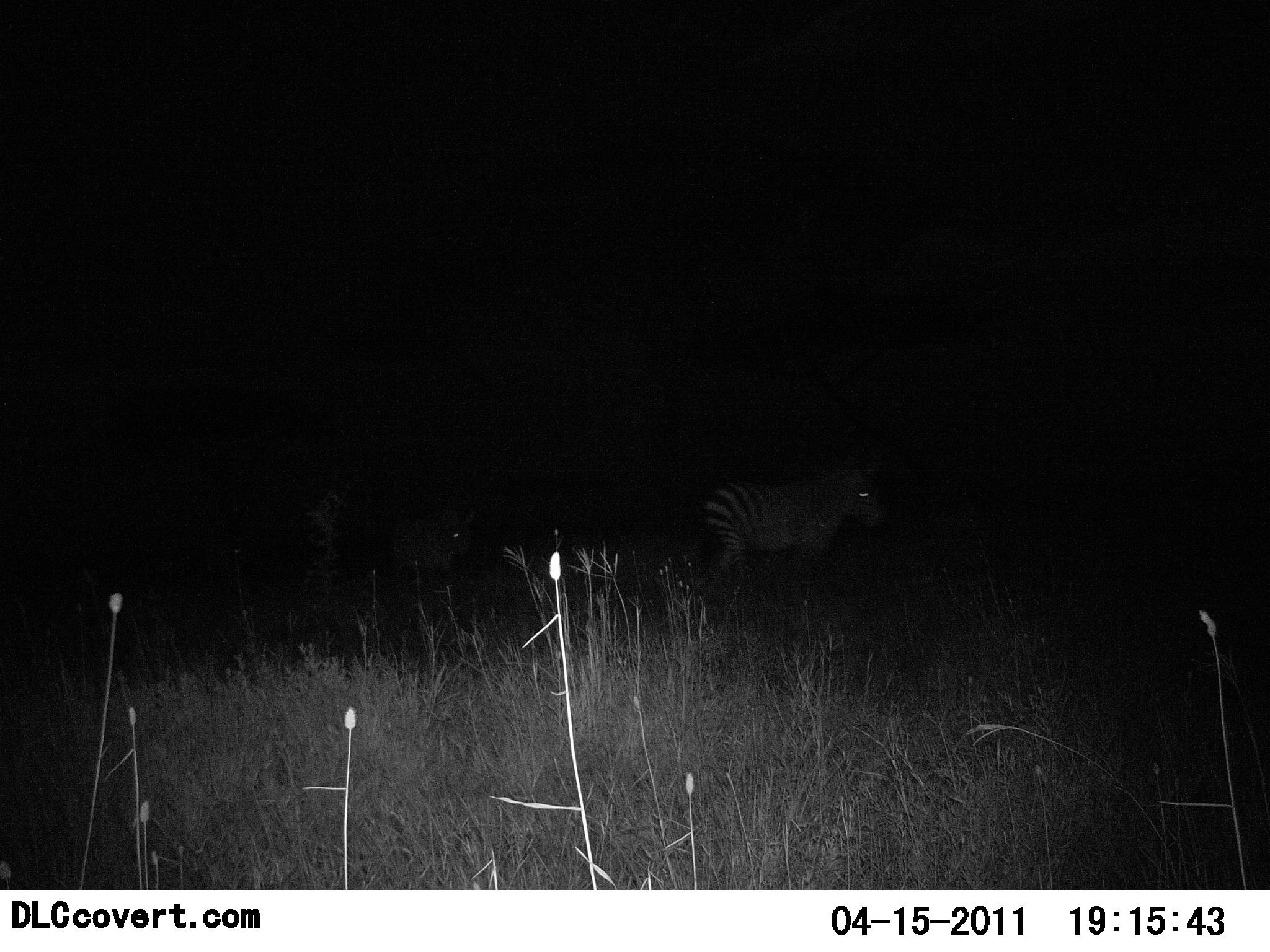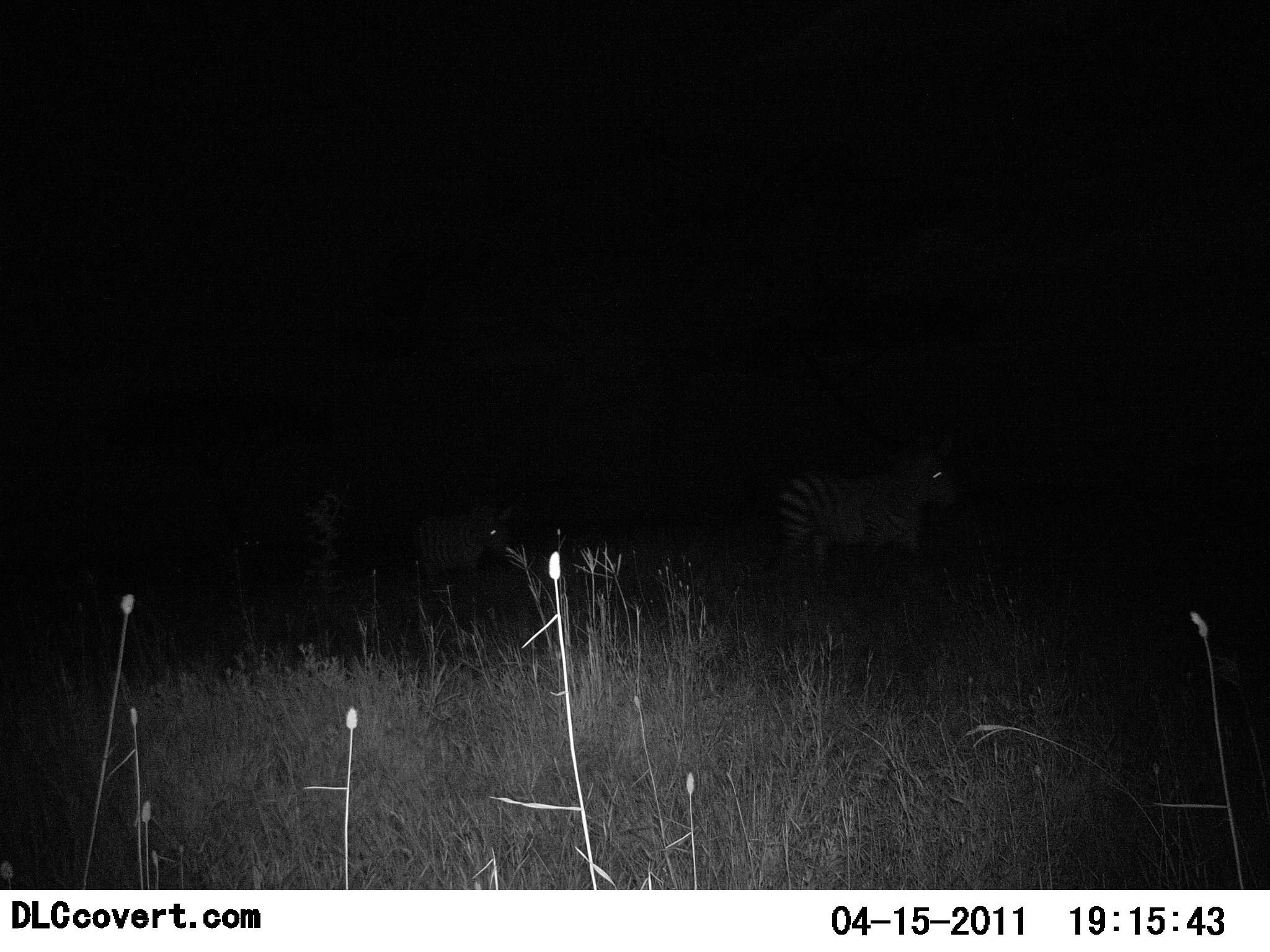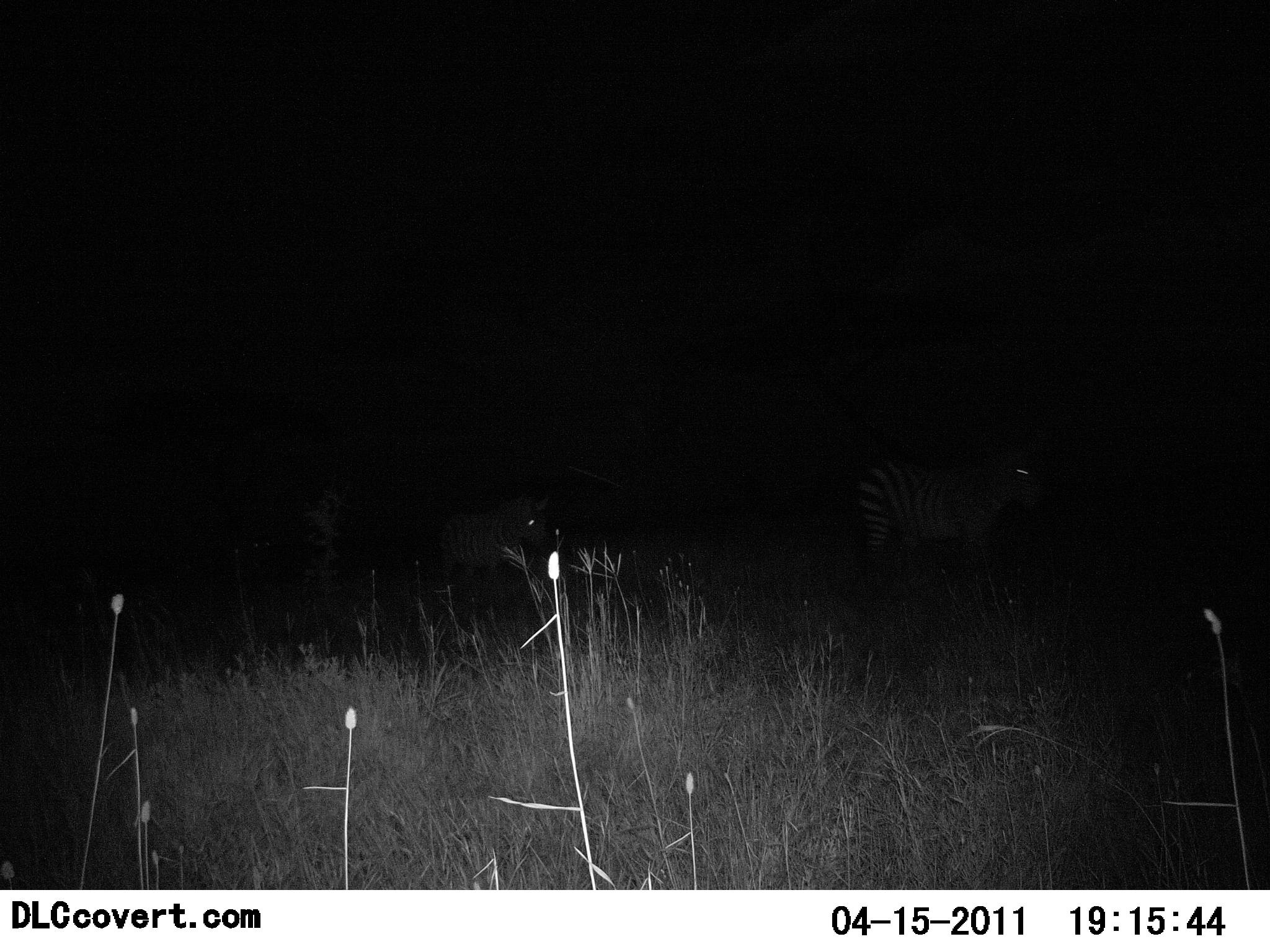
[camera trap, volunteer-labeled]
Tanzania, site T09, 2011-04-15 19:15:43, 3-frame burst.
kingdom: Animalia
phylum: Chordata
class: Mammalia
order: Perissodactyla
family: Equidae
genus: Equus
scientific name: Equus quagga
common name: plains zebra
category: zebra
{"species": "zebra (plains zebra) (Equus quagga)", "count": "2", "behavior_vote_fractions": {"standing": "0%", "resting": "0%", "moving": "100%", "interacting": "0%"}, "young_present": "0%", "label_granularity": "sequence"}